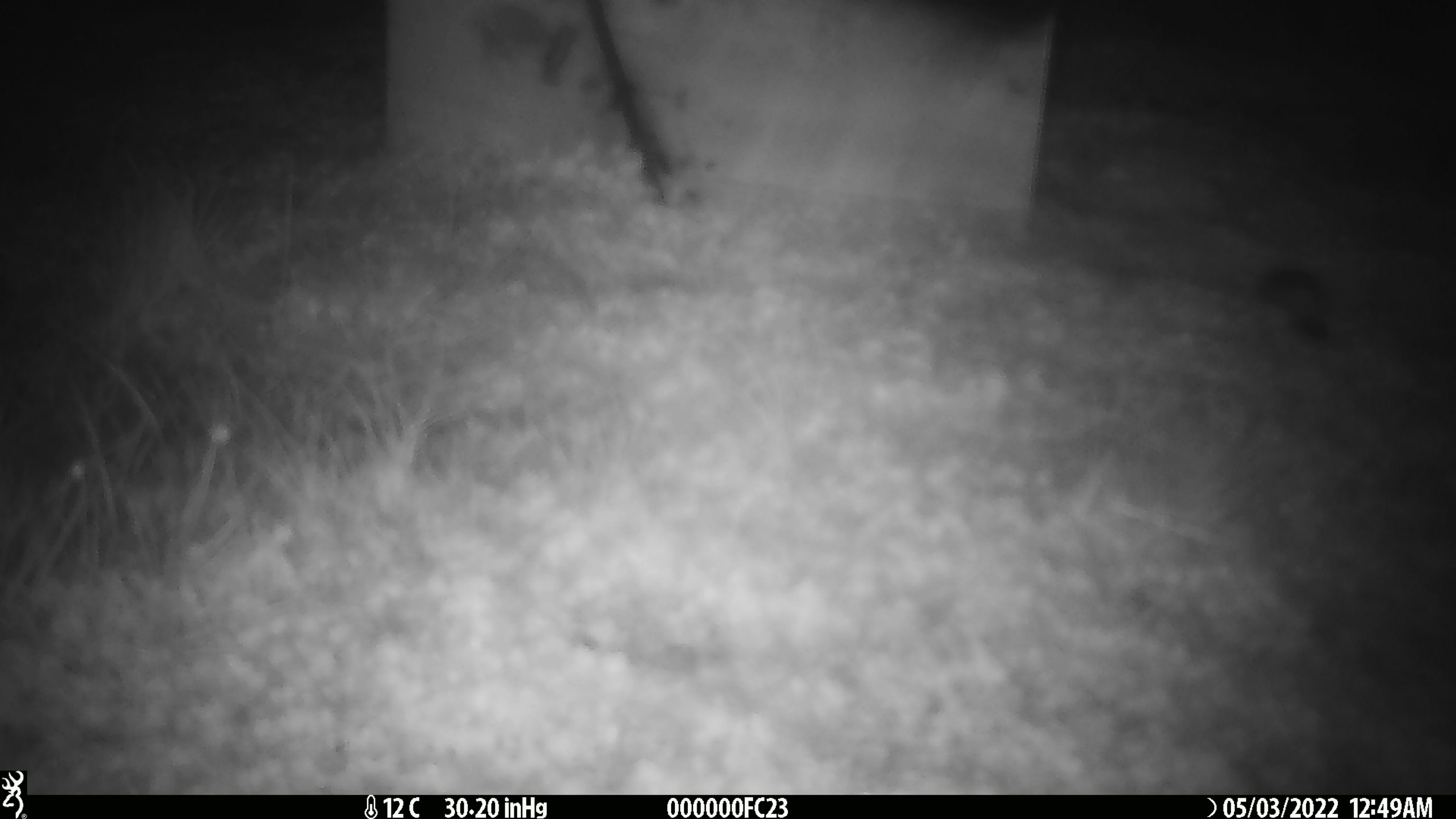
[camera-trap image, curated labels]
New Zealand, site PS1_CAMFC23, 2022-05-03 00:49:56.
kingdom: Animalia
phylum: Chordata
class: Mammalia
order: Rodentia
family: Muridae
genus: Mus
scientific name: Mus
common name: mouse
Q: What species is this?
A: Mouse (Mus).